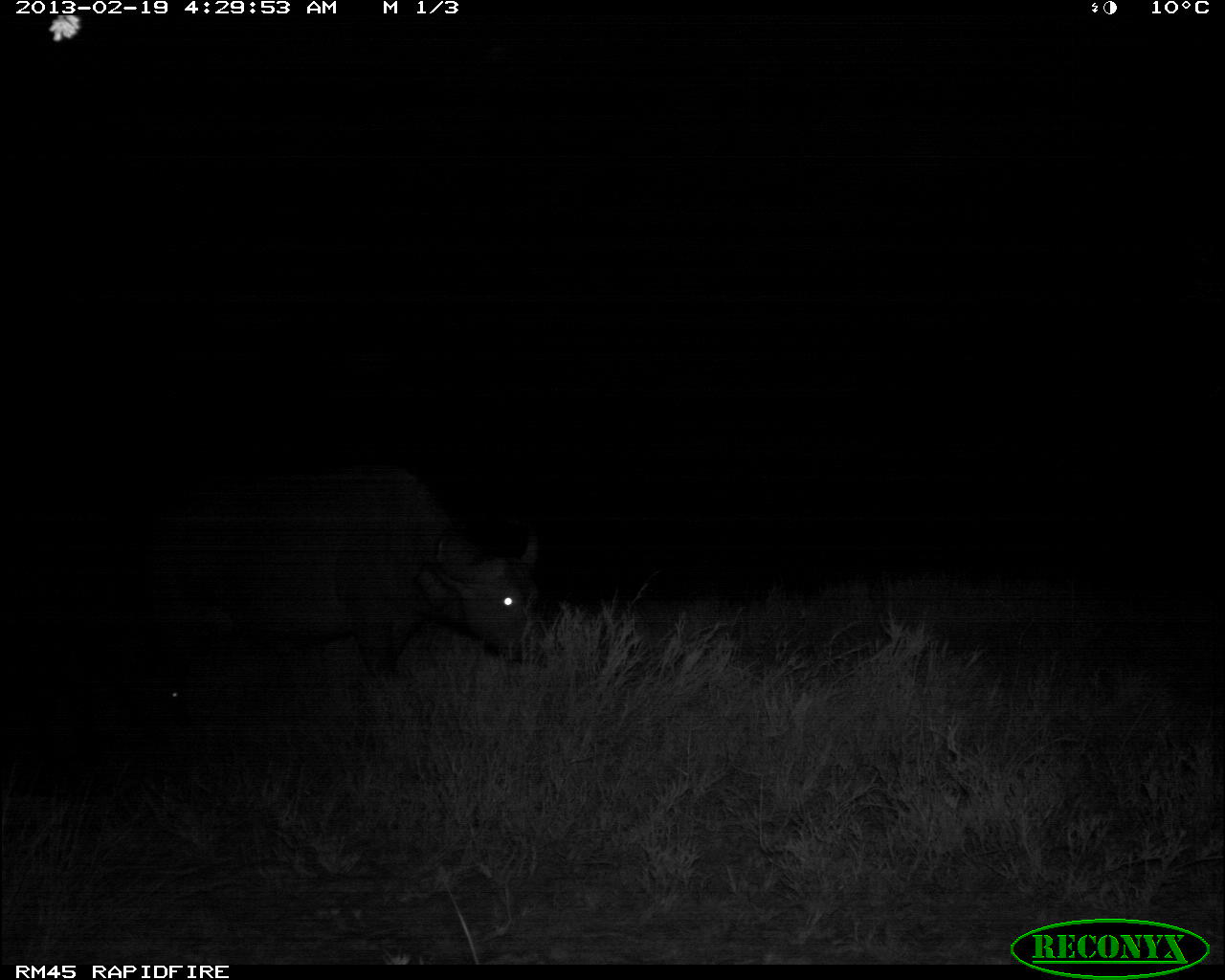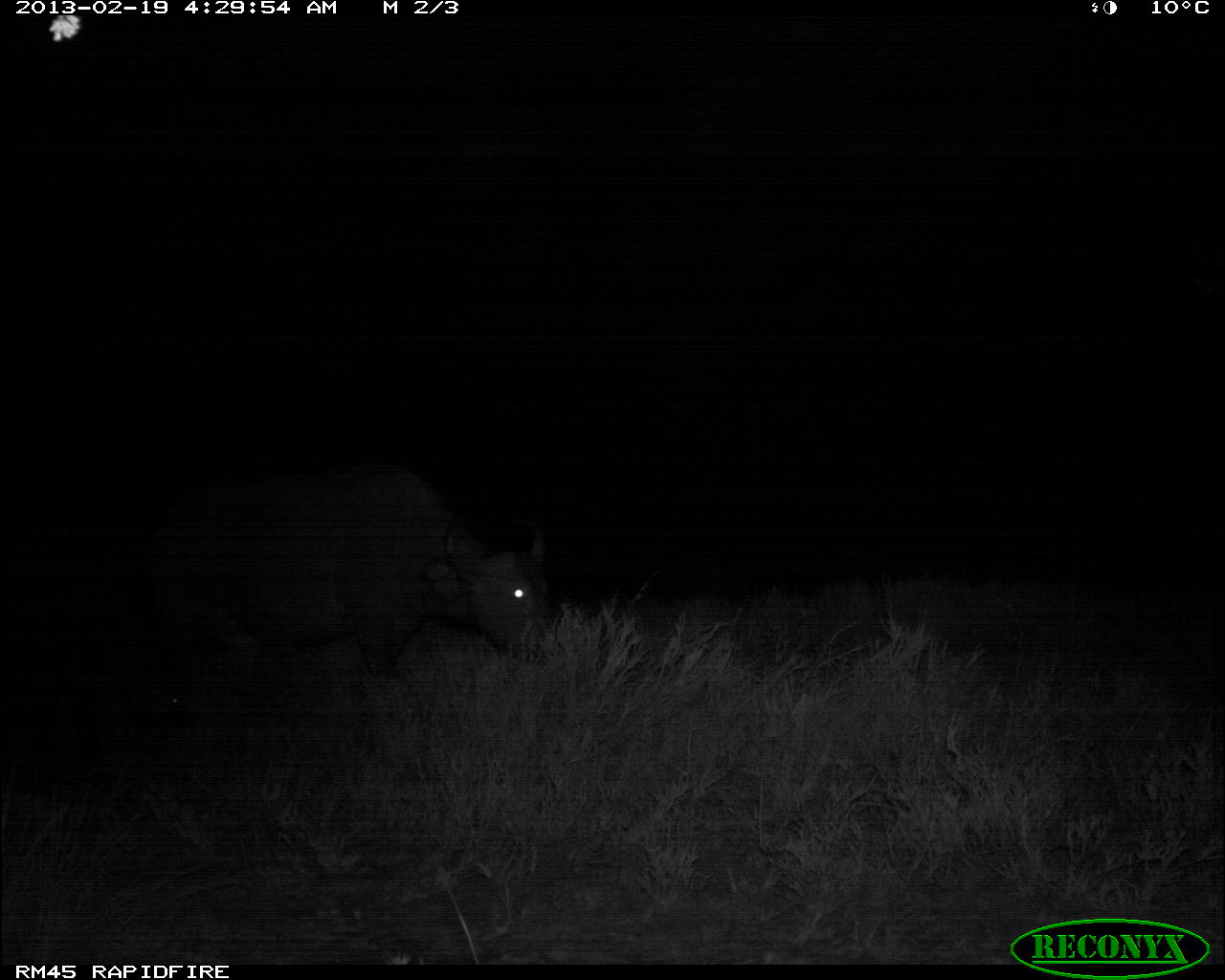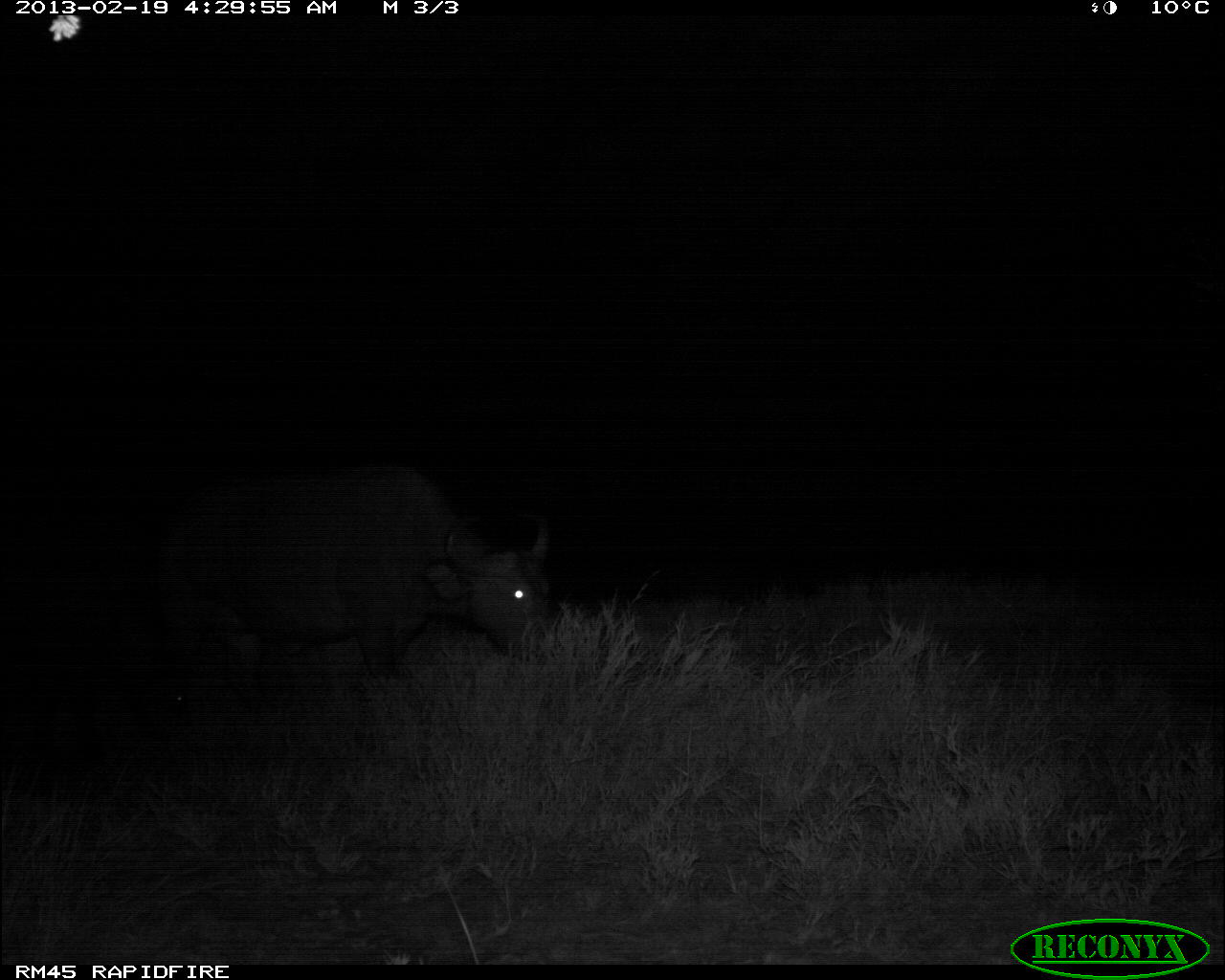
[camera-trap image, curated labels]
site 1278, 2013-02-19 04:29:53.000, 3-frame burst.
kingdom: Animalia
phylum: Chordata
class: Mammalia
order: Artiodactyla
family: Bovidae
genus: Syncerus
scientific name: Syncerus caffer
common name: african buffalo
Syncerus caffer (african buffalo), count 2.